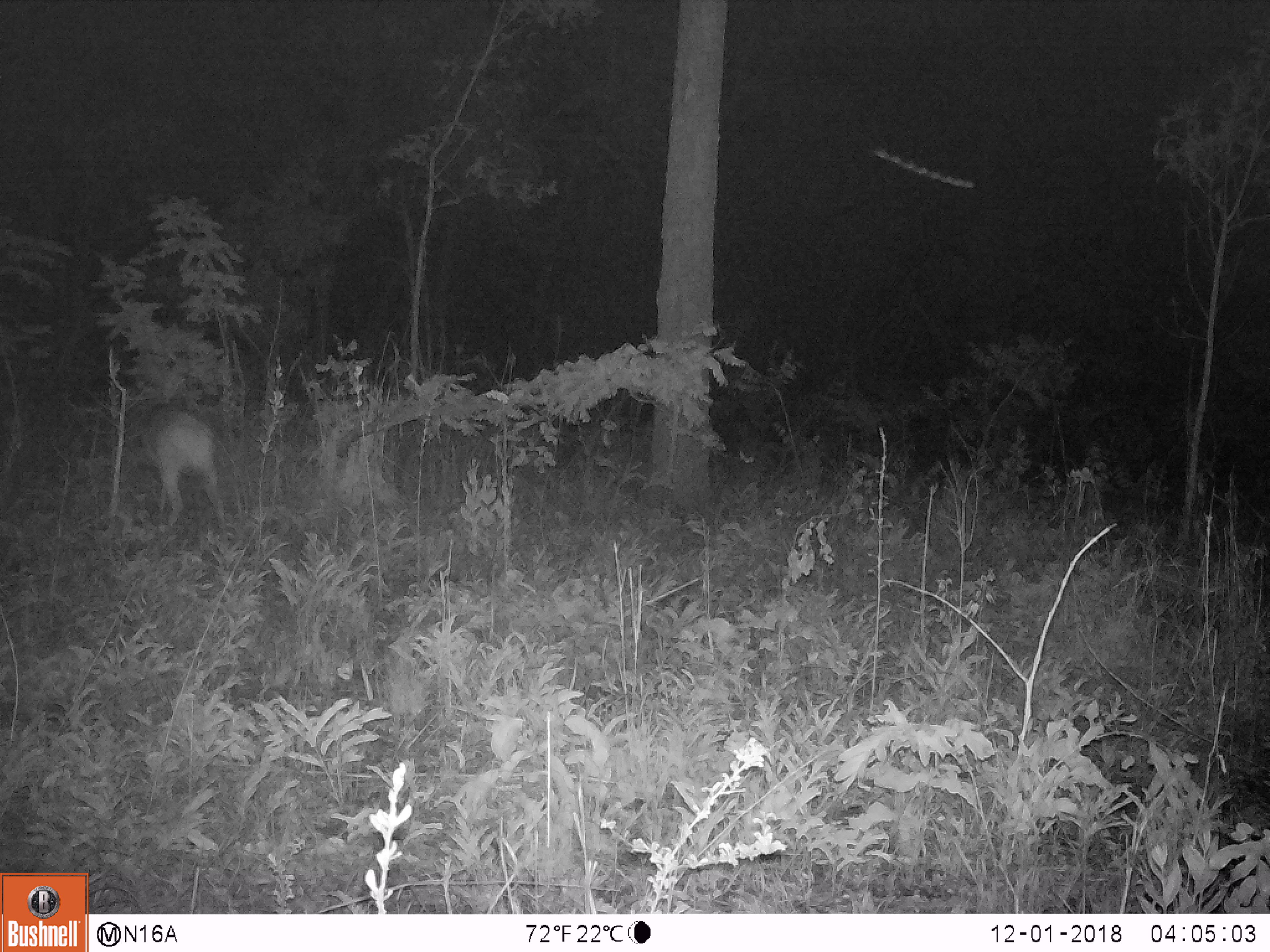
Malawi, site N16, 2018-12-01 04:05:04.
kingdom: Animalia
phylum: Chordata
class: Mammalia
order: Artiodactyla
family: Bovidae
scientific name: Antilopinae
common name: small antelope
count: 1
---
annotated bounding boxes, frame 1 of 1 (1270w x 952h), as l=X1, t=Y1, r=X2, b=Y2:
small antelope: l=97, t=386, r=239, b=543